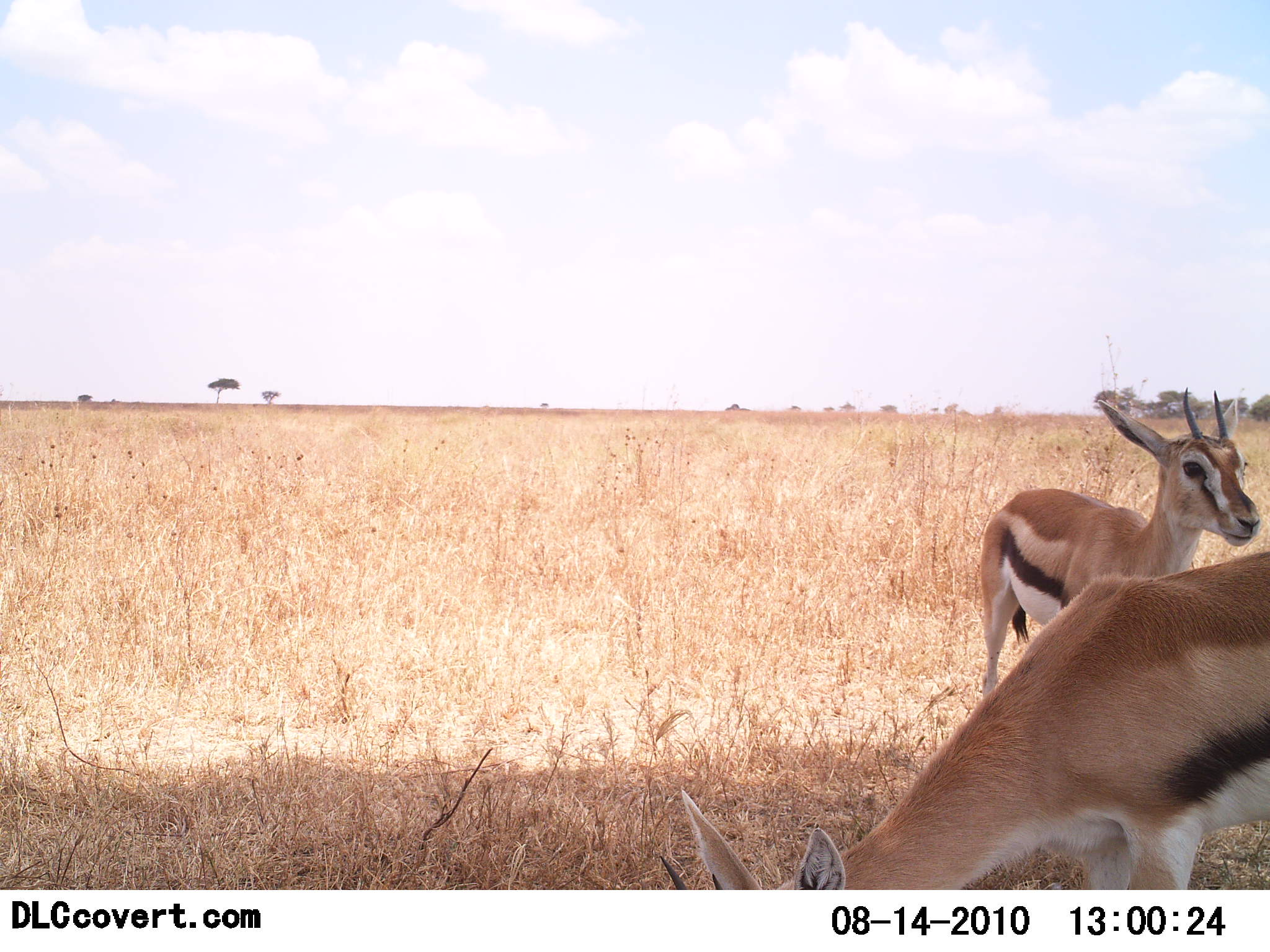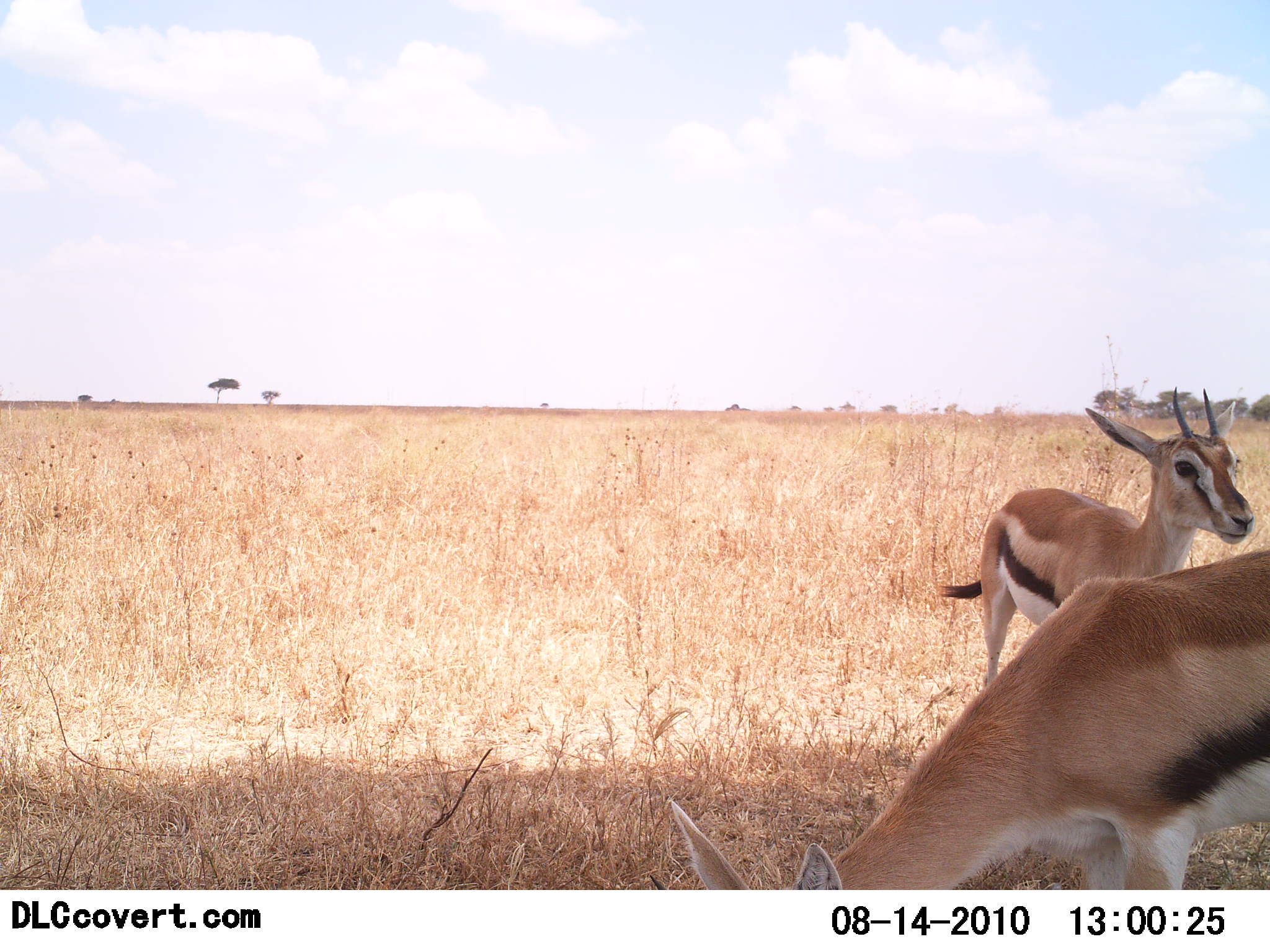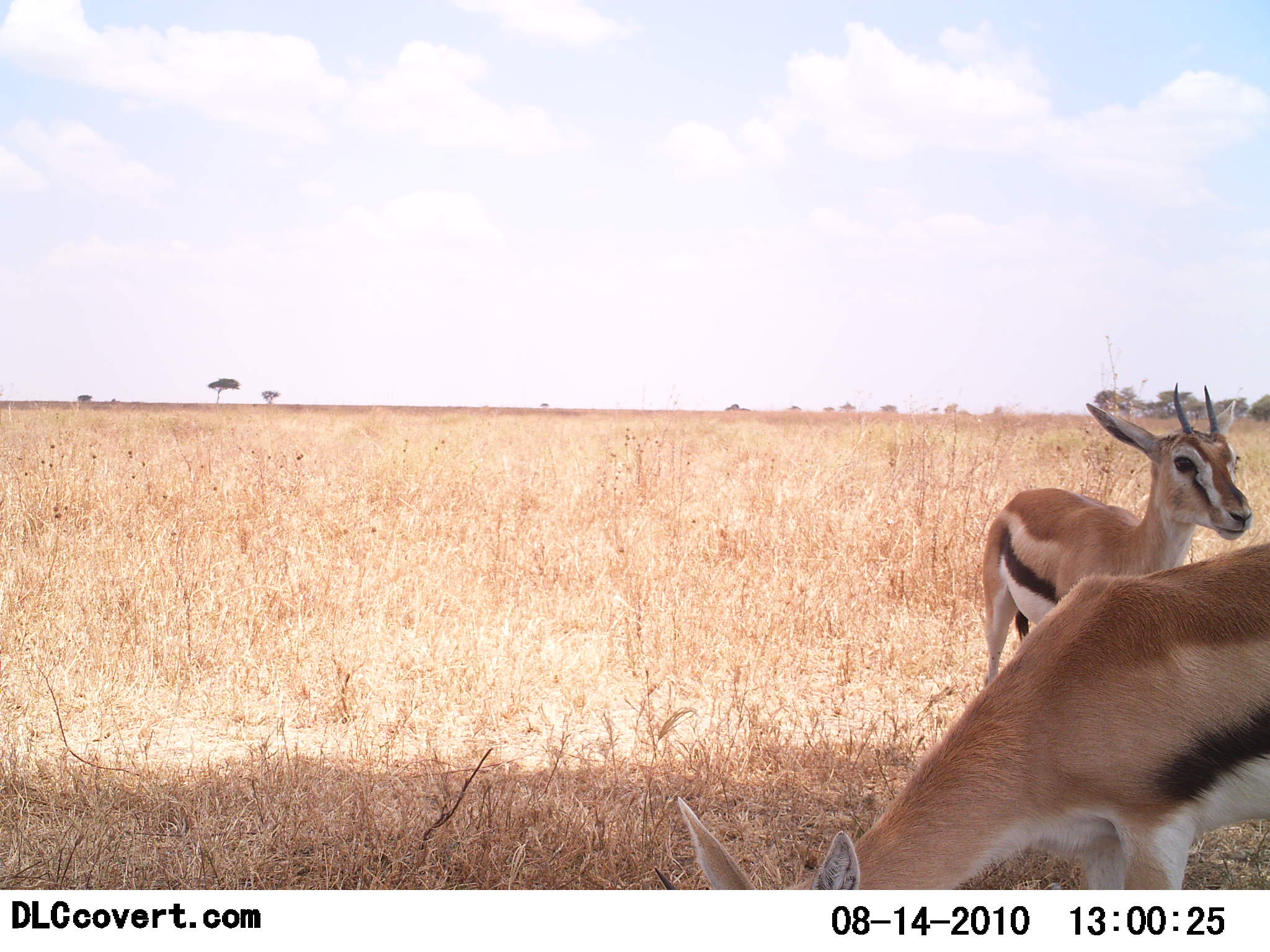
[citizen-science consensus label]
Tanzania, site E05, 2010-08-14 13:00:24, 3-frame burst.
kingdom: Animalia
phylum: Chordata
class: Mammalia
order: Artiodactyla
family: Bovidae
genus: Eudorcas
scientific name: Eudorcas thomsonii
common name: thomson's gazelle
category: gazellethomsons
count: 2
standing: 90%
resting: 5%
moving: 5%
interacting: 0%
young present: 0%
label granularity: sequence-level